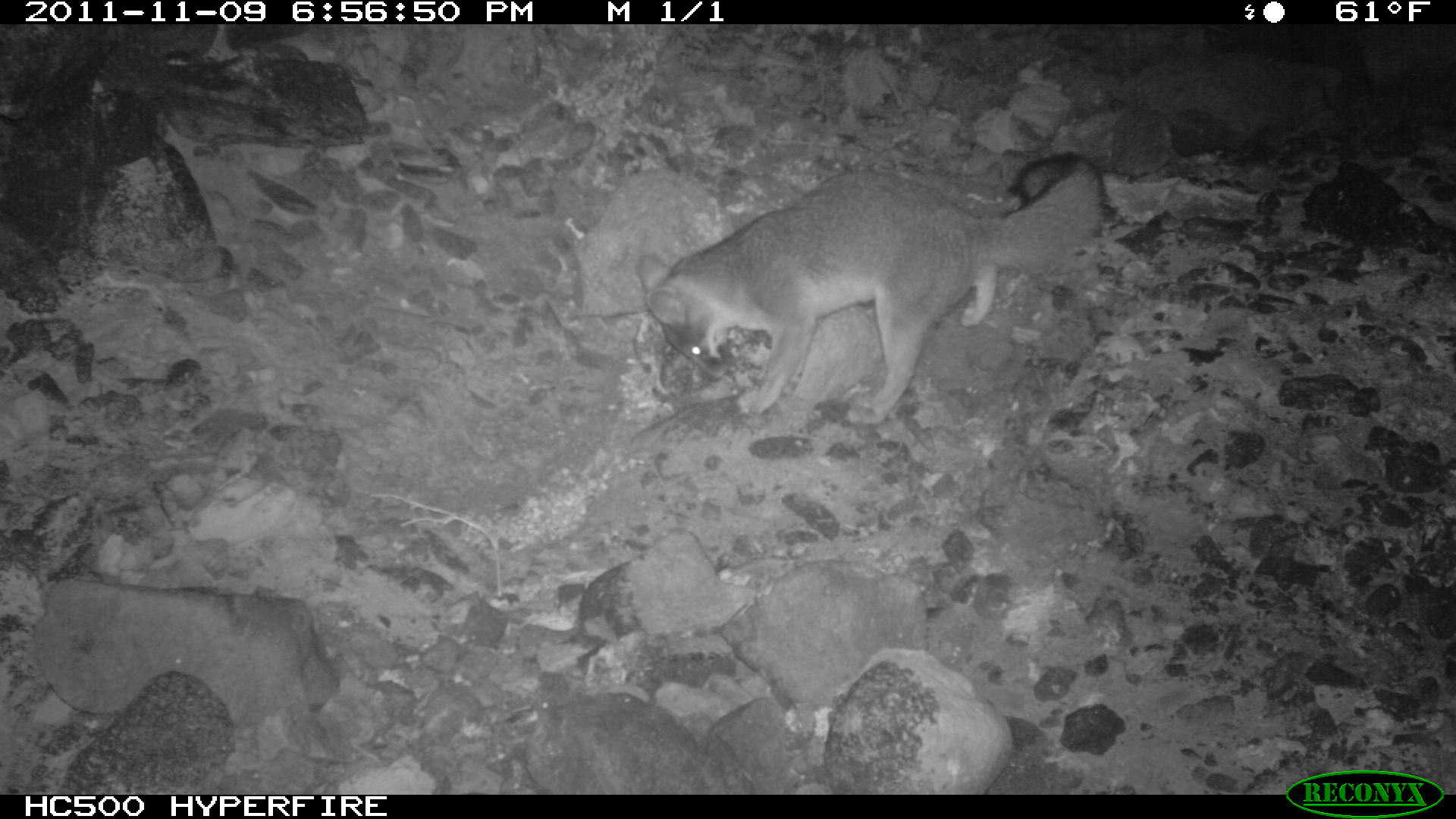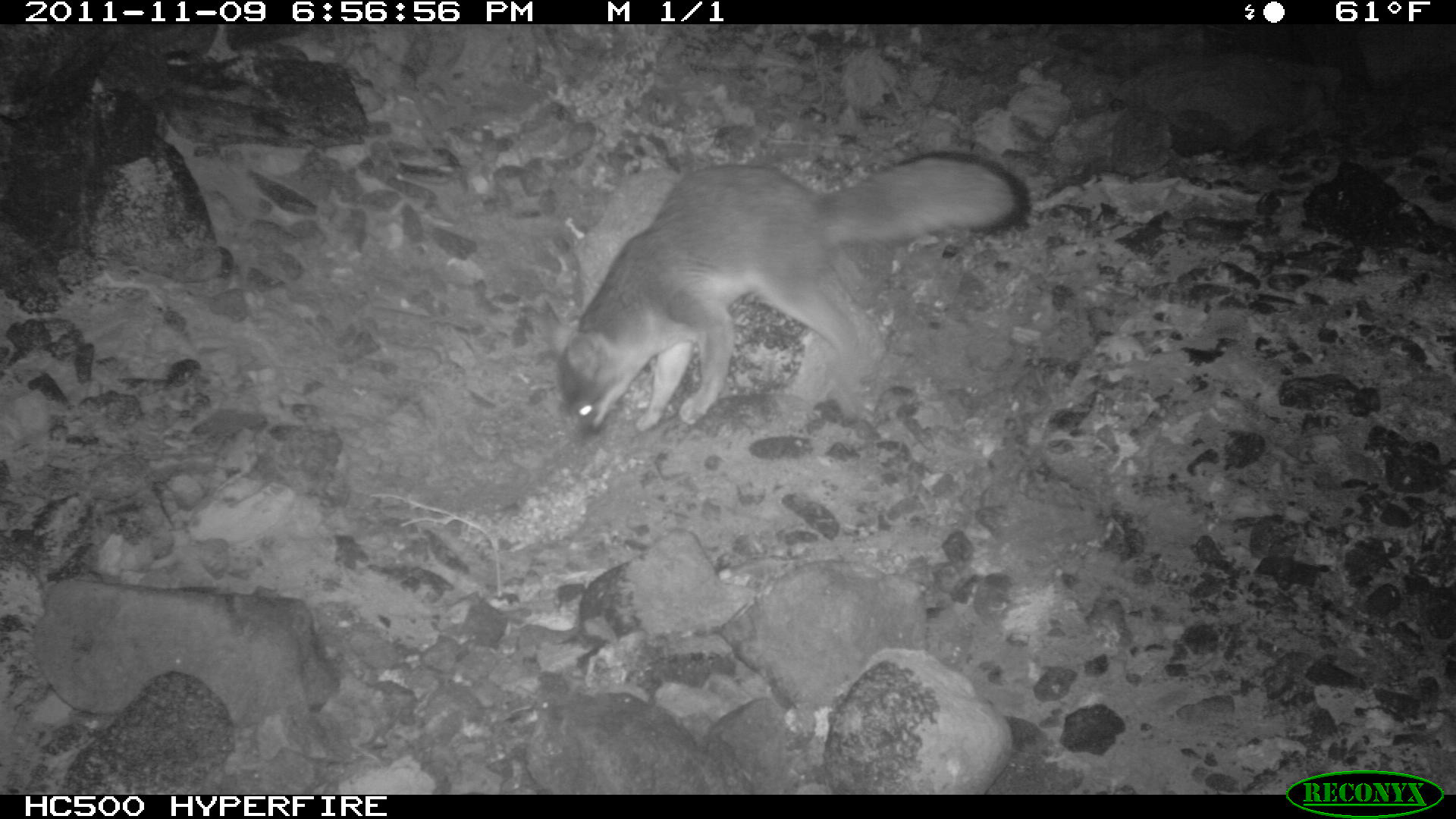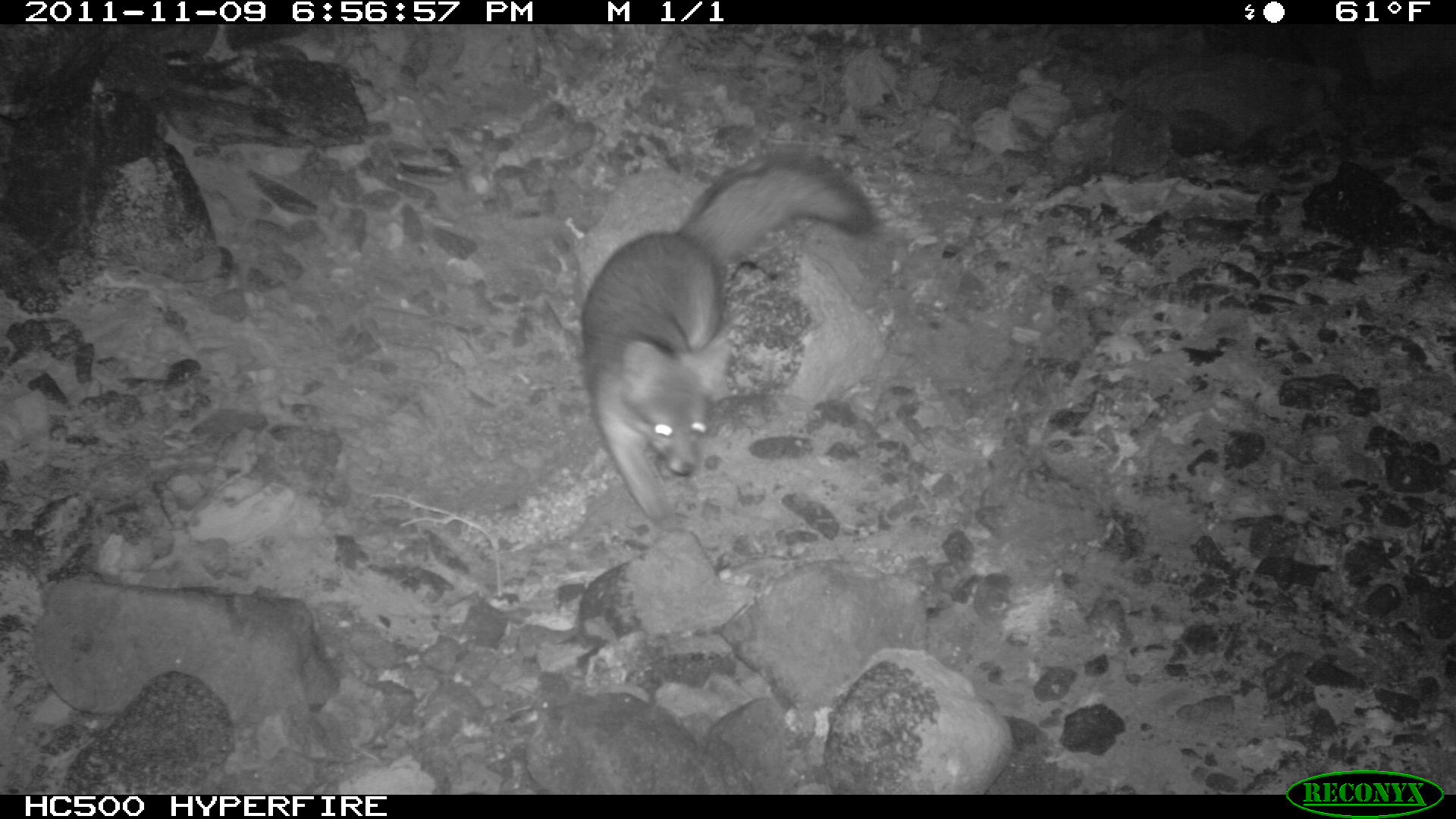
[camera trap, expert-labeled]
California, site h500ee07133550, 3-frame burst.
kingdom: Animalia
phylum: Chordata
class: Mammalia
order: Carnivora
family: Canidae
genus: Urocyon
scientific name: Urocyon littoralis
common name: island fox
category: fox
Fox (island fox) (Urocyon littoralis).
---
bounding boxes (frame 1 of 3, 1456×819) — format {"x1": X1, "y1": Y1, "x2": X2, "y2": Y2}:
fox: {"x1": 635, "y1": 153, "x2": 1107, "y2": 429}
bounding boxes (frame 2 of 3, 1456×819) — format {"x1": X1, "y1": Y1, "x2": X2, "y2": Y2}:
fox: {"x1": 551, "y1": 148, "x2": 1033, "y2": 437}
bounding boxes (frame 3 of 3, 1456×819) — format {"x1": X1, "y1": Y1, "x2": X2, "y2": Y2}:
fox: {"x1": 581, "y1": 149, "x2": 873, "y2": 522}